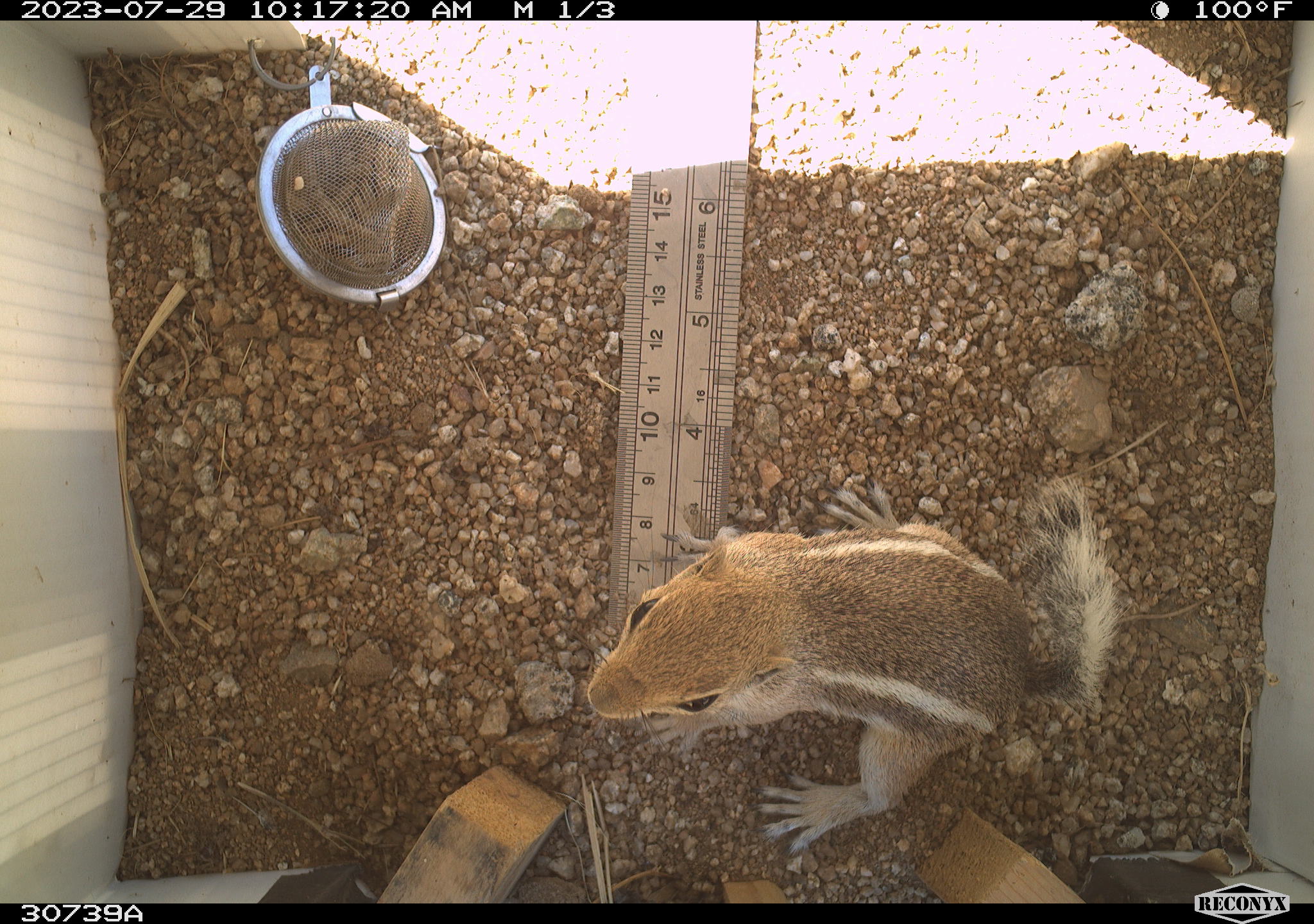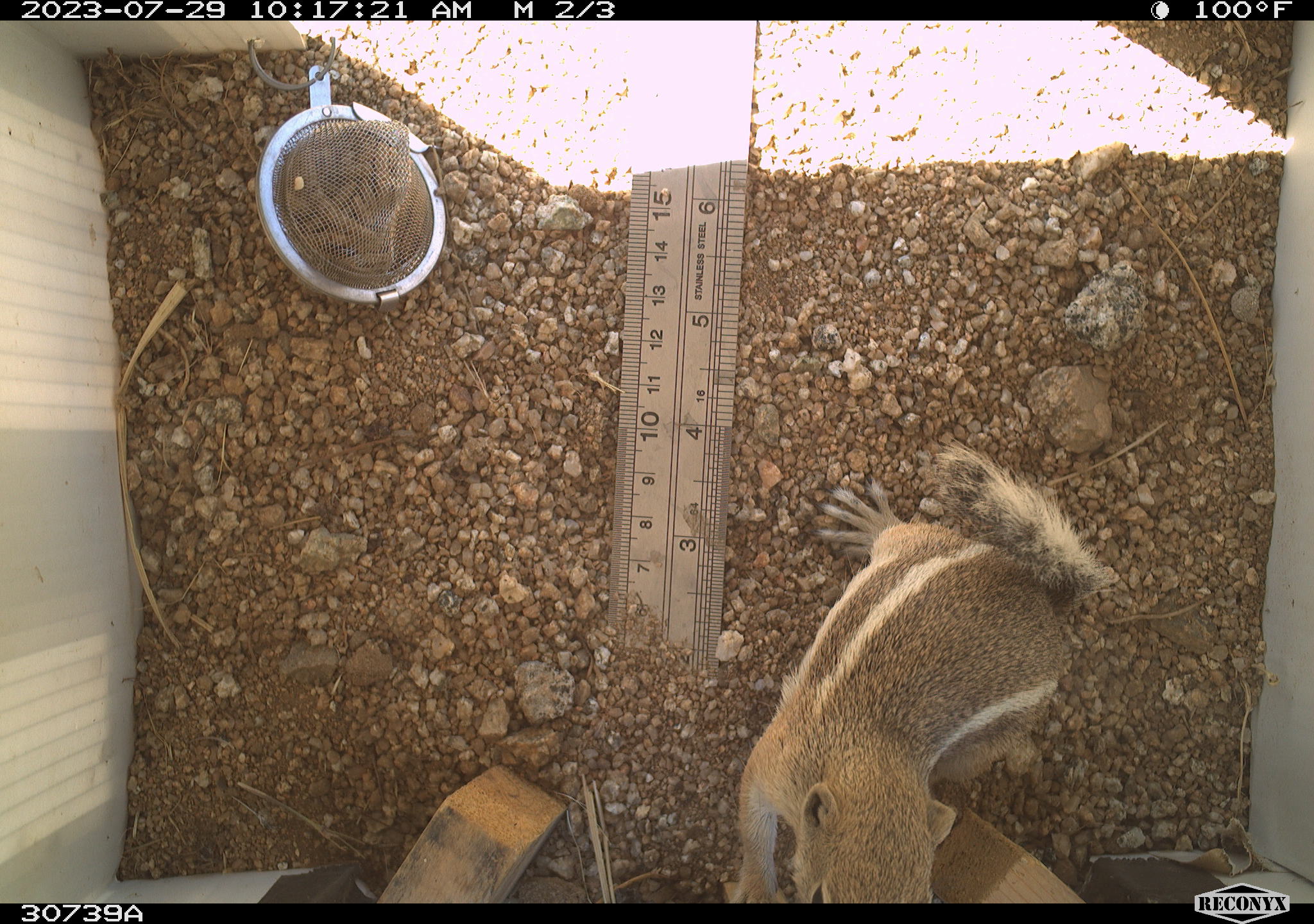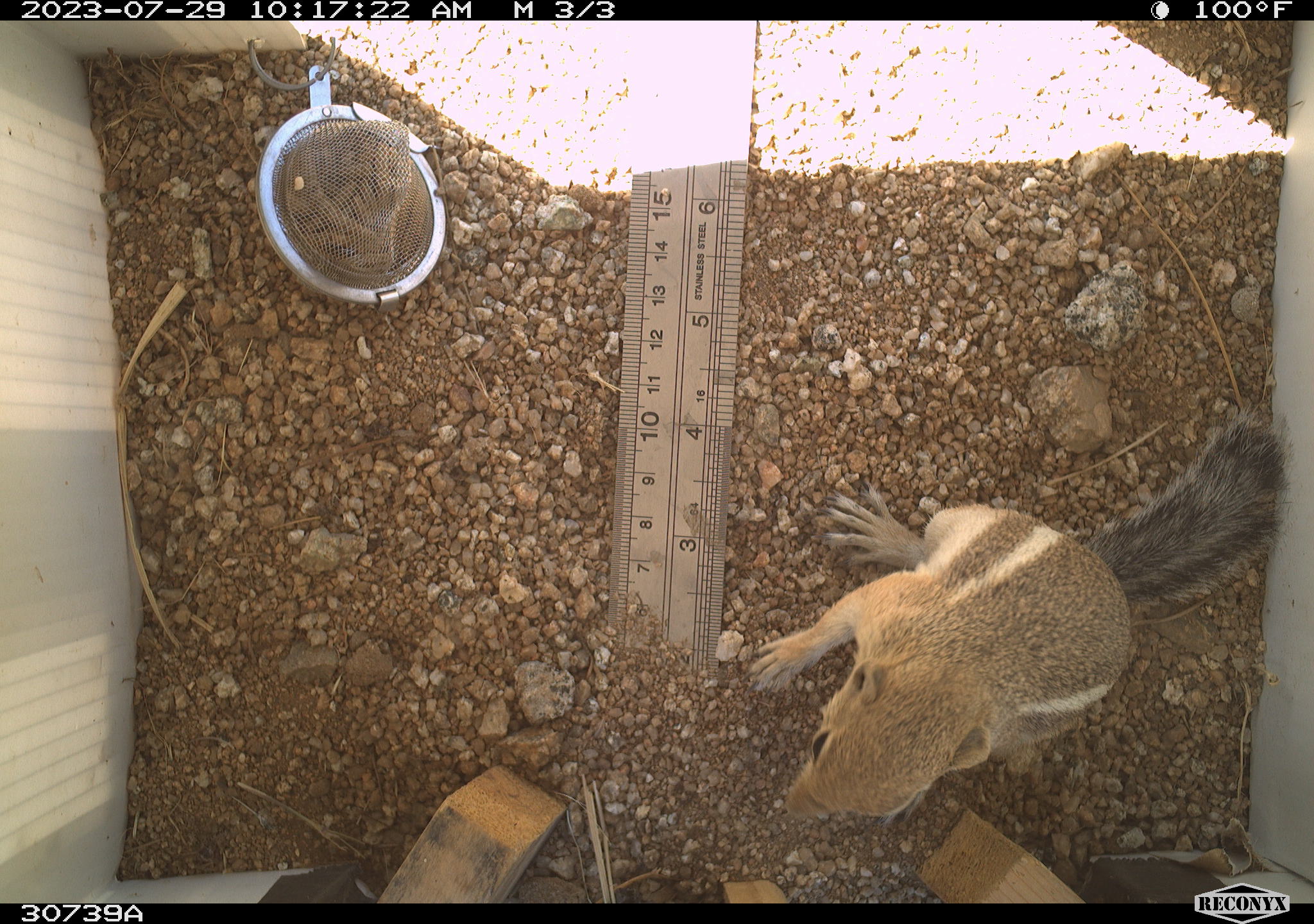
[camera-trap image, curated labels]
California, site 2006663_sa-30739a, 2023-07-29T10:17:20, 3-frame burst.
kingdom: Animalia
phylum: Chordata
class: Mammalia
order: Rodentia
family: Sciuridae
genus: Ammospermophilus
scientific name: Ammospermophilus leucurus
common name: white-tailed antelope squirrel